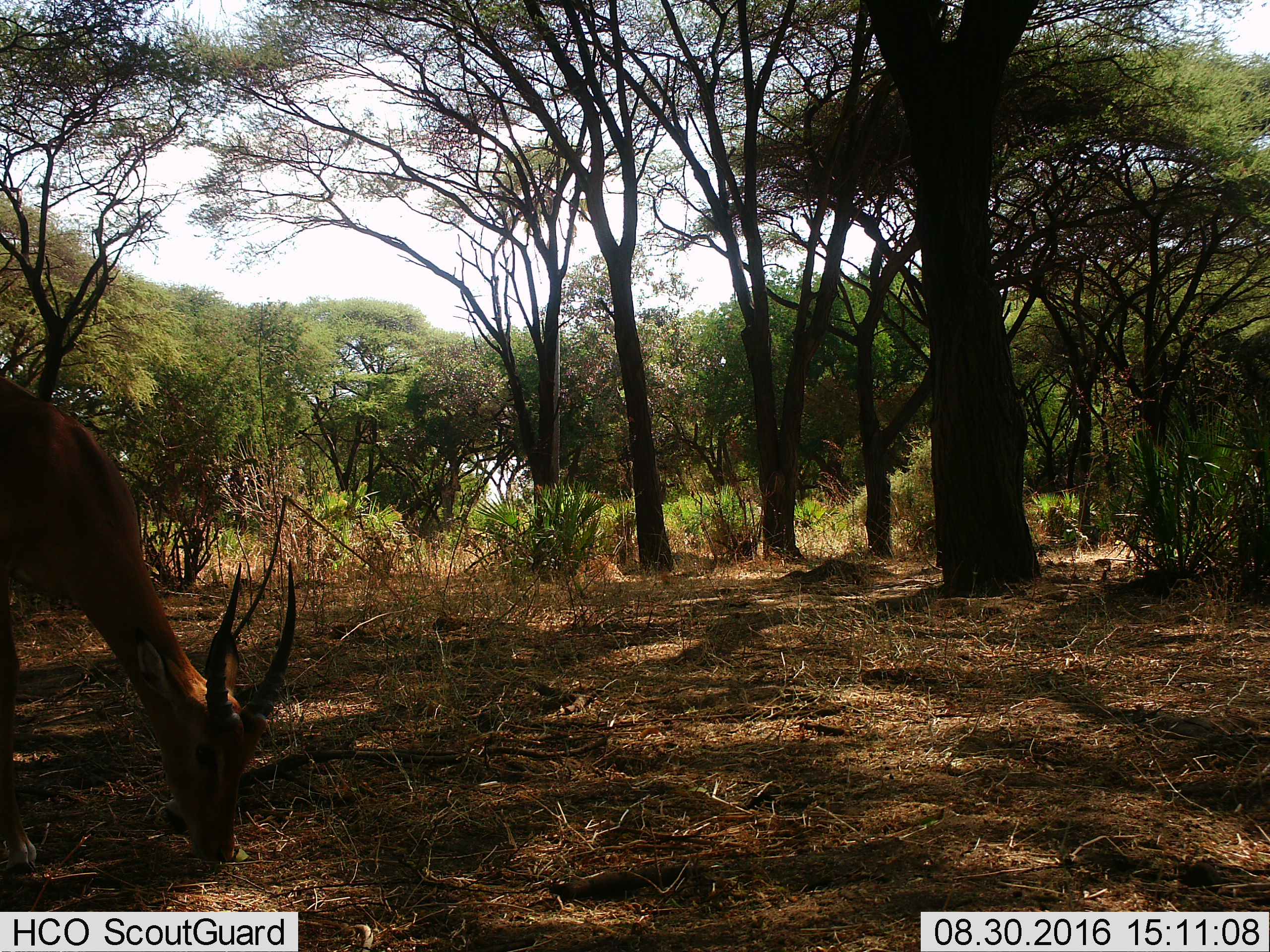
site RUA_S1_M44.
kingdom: Animalia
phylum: Chordata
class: Mammalia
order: Artiodactyla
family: Bovidae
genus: Aepyceros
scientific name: Aepyceros melampus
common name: impala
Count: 1.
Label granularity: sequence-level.